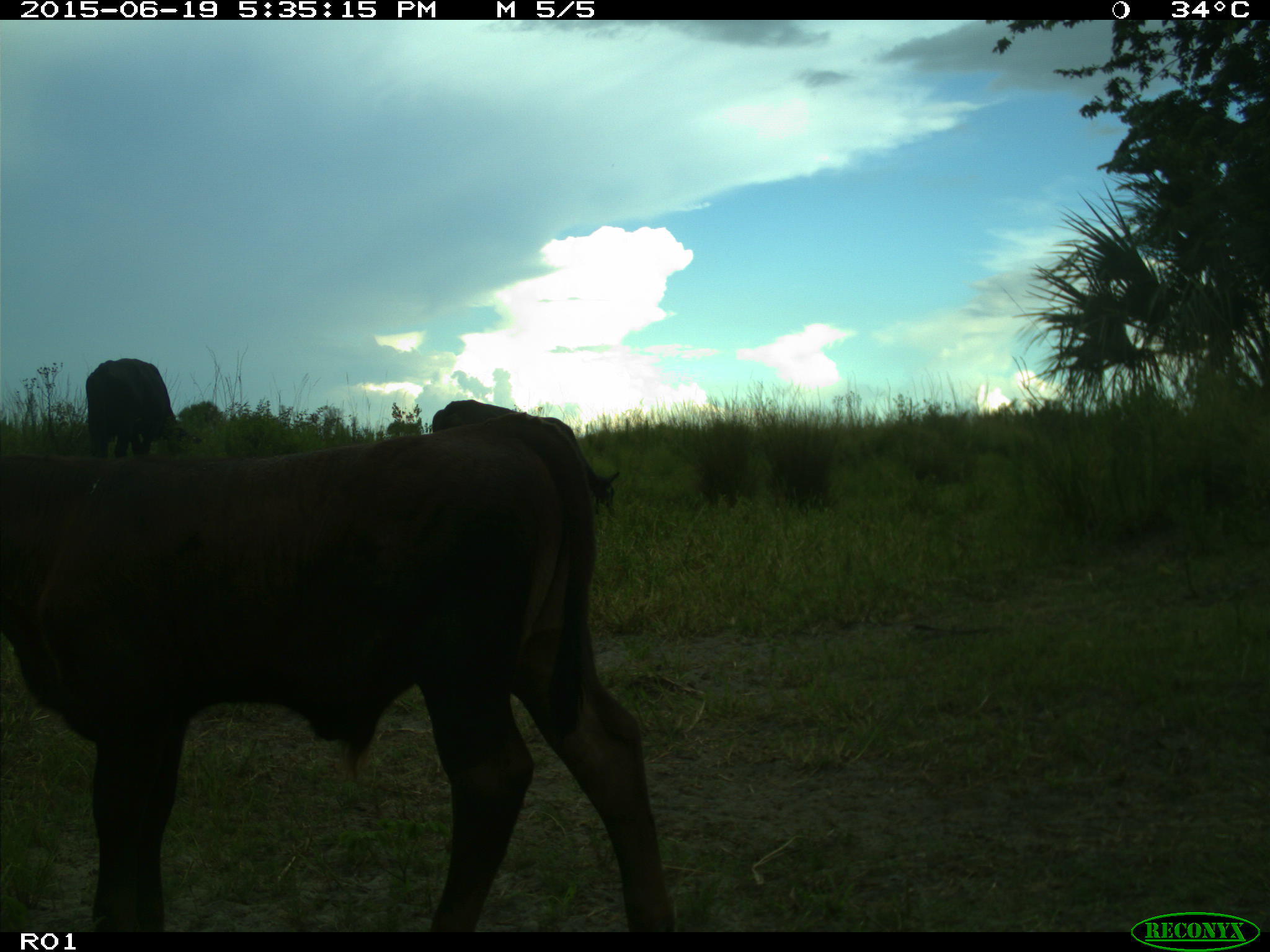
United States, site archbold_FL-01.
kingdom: Animalia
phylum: Chordata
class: Mammalia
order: Artiodactyla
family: Bovidae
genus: Bos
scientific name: Bos taurus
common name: domestic cow